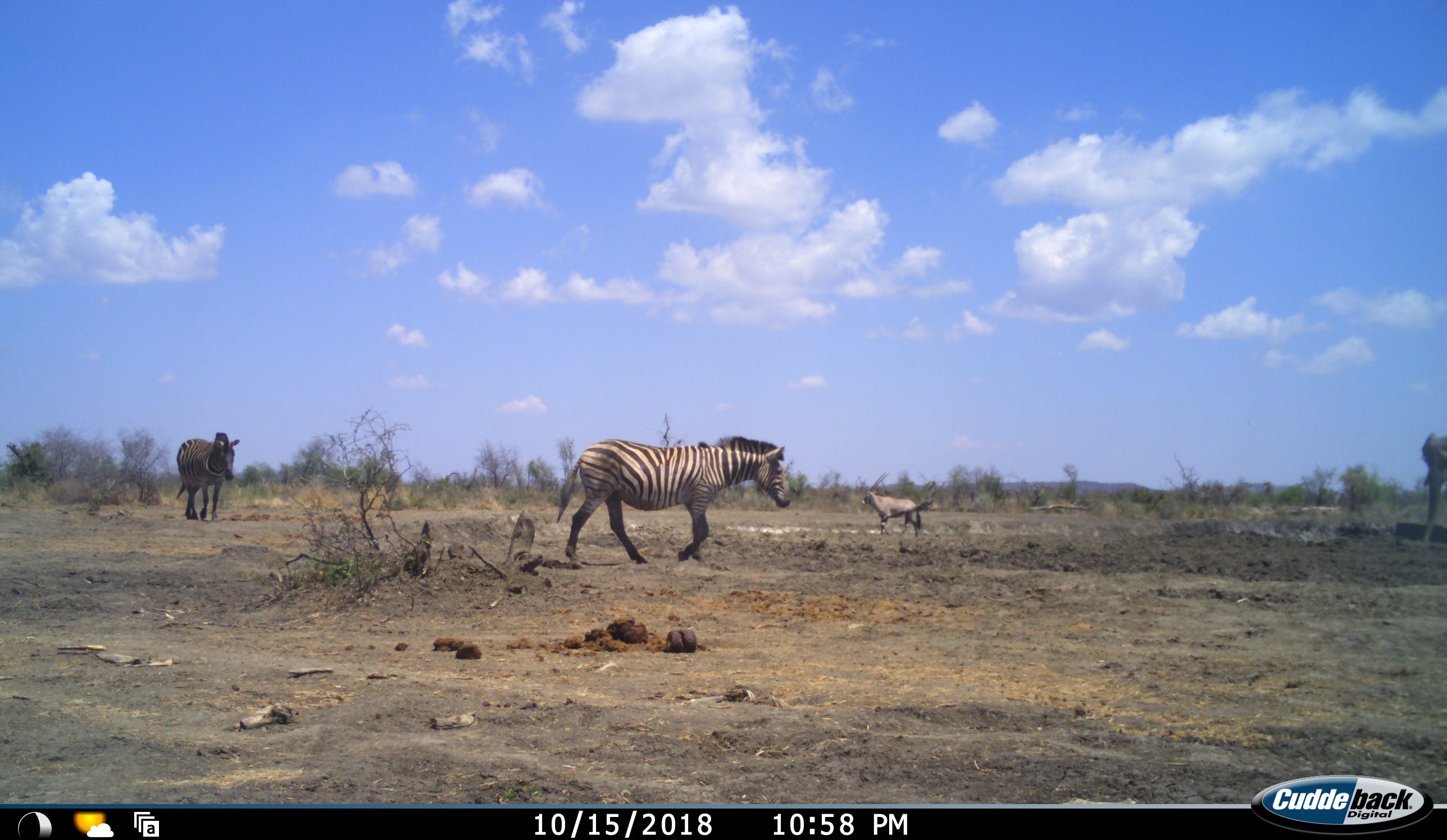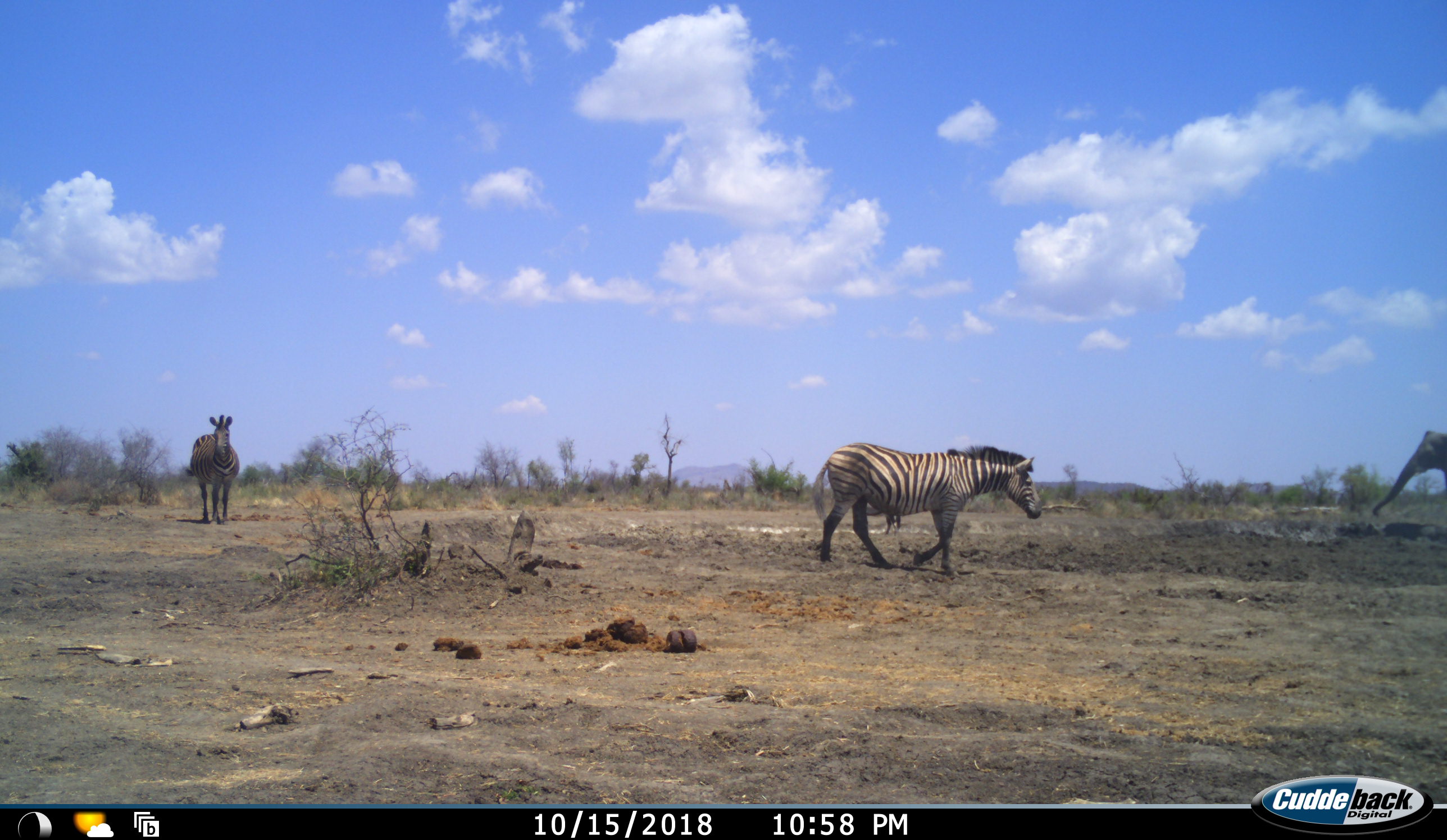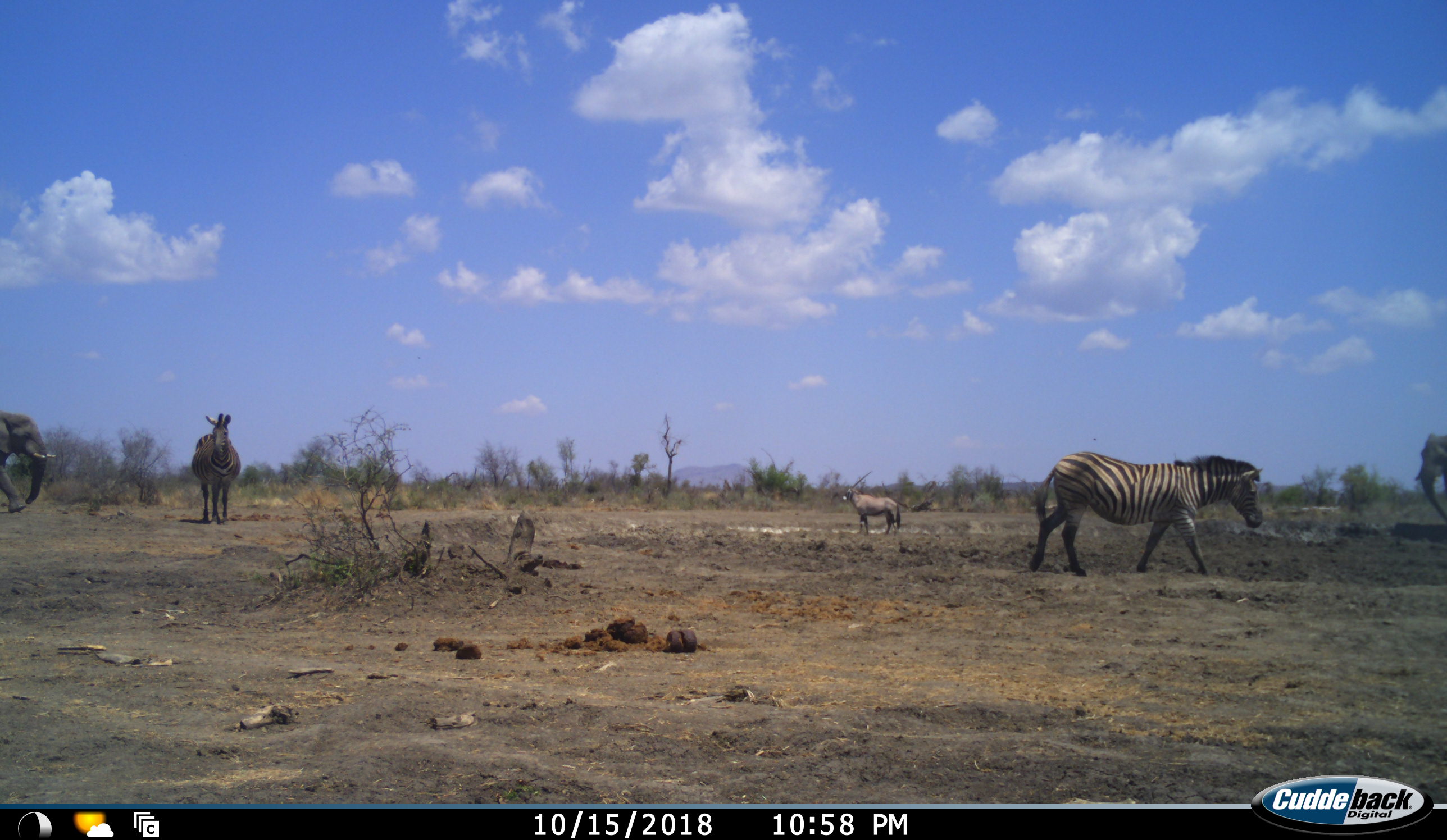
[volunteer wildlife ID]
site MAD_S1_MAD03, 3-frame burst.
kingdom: Animalia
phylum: Chordata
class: Mammalia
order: Proboscidea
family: Elephantidae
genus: Loxodonta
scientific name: Loxodonta africana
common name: african bush elephant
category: elephant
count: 2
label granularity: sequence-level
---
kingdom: Animalia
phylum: Chordata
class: Mammalia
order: Artiodactyla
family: Bovidae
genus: Oryx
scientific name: Oryx gazella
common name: gemsbok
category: oryx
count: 1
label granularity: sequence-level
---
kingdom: Animalia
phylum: Chordata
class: Mammalia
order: Perissodactyla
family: Equidae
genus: Equus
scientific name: Equus quagga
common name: plains zebra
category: zebraplains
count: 2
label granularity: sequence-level